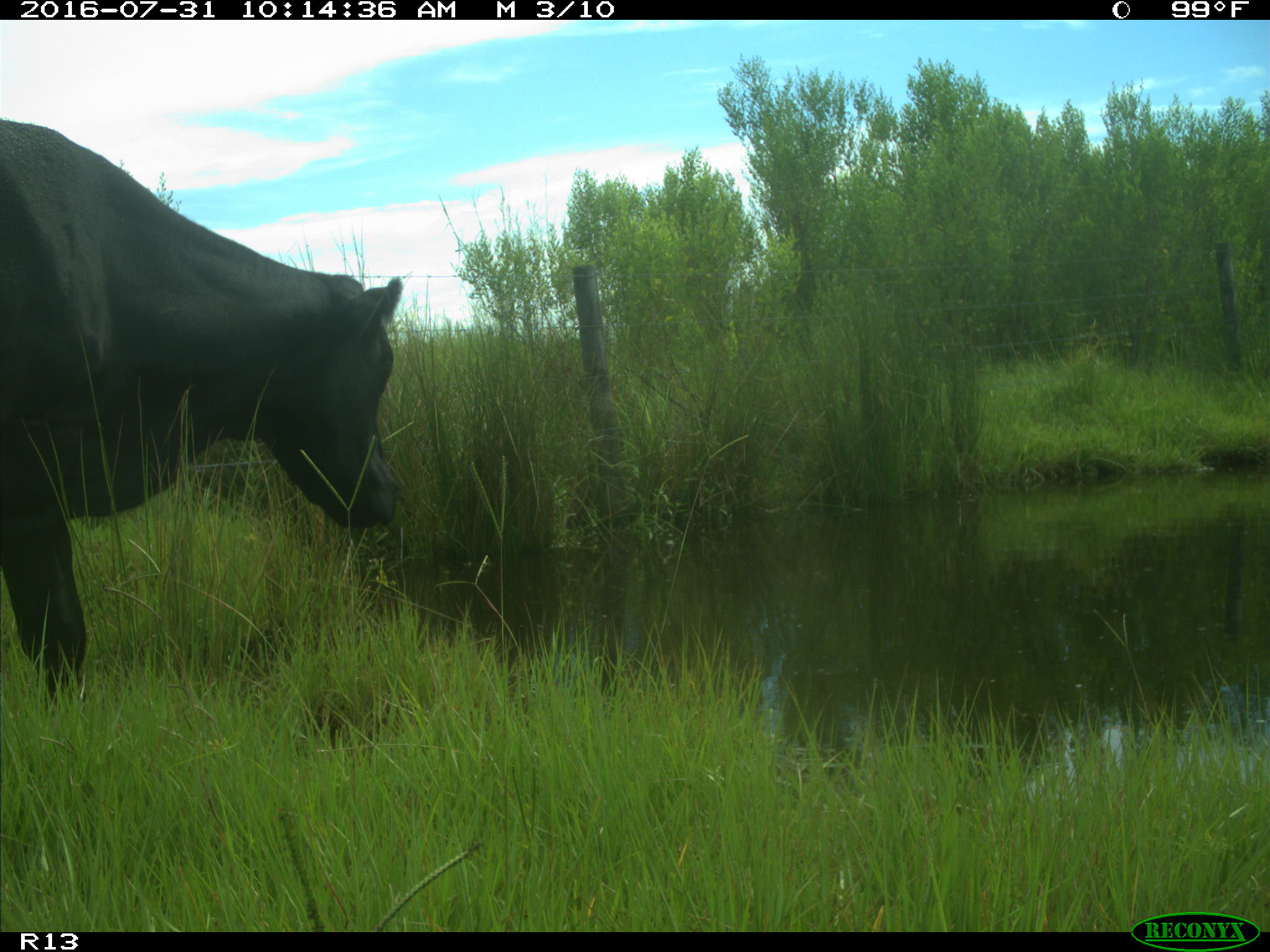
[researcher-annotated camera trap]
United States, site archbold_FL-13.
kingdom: Animalia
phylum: Chordata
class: Mammalia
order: Artiodactyla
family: Bovidae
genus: Bos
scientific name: Bos taurus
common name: domestic cow